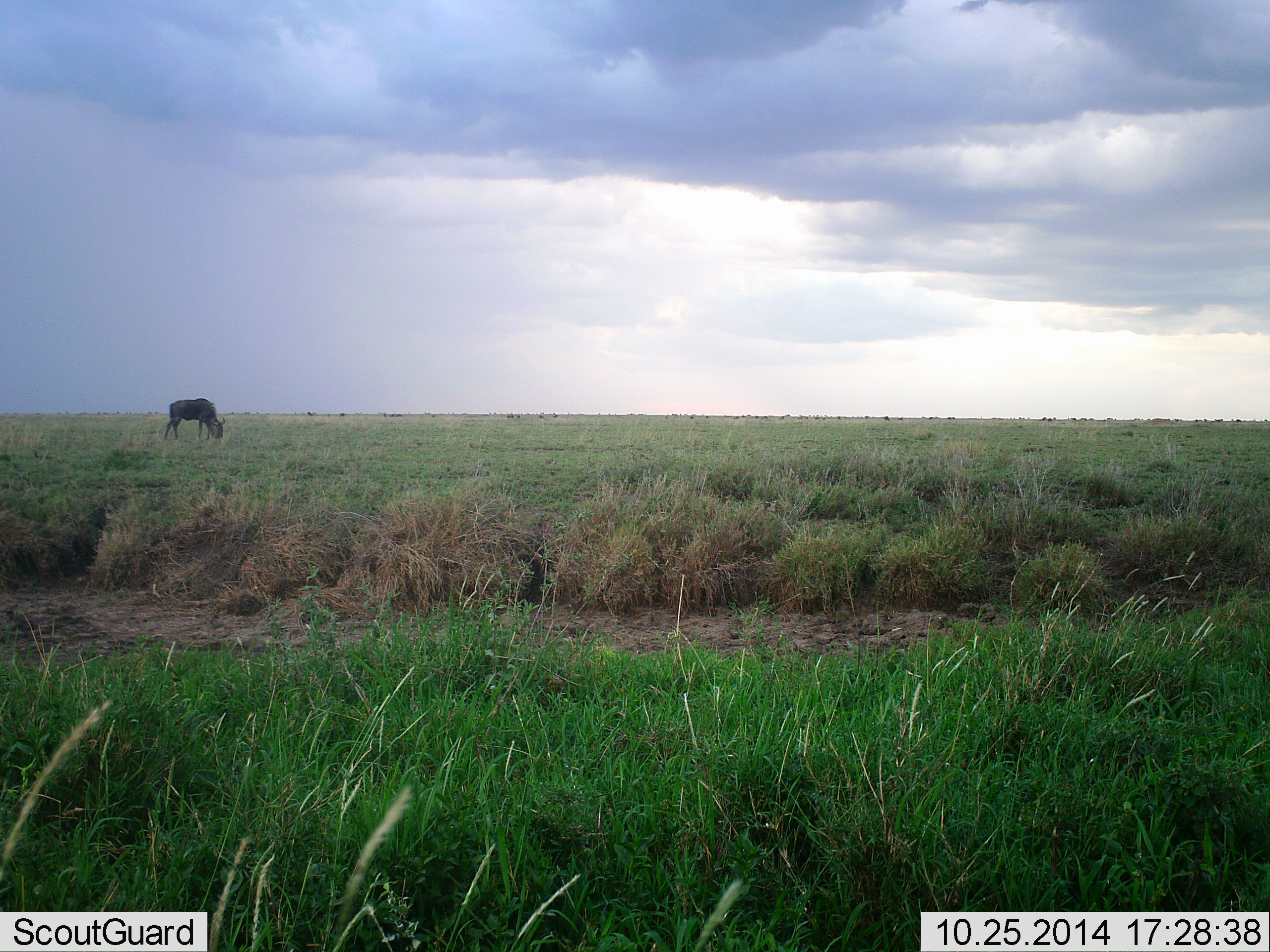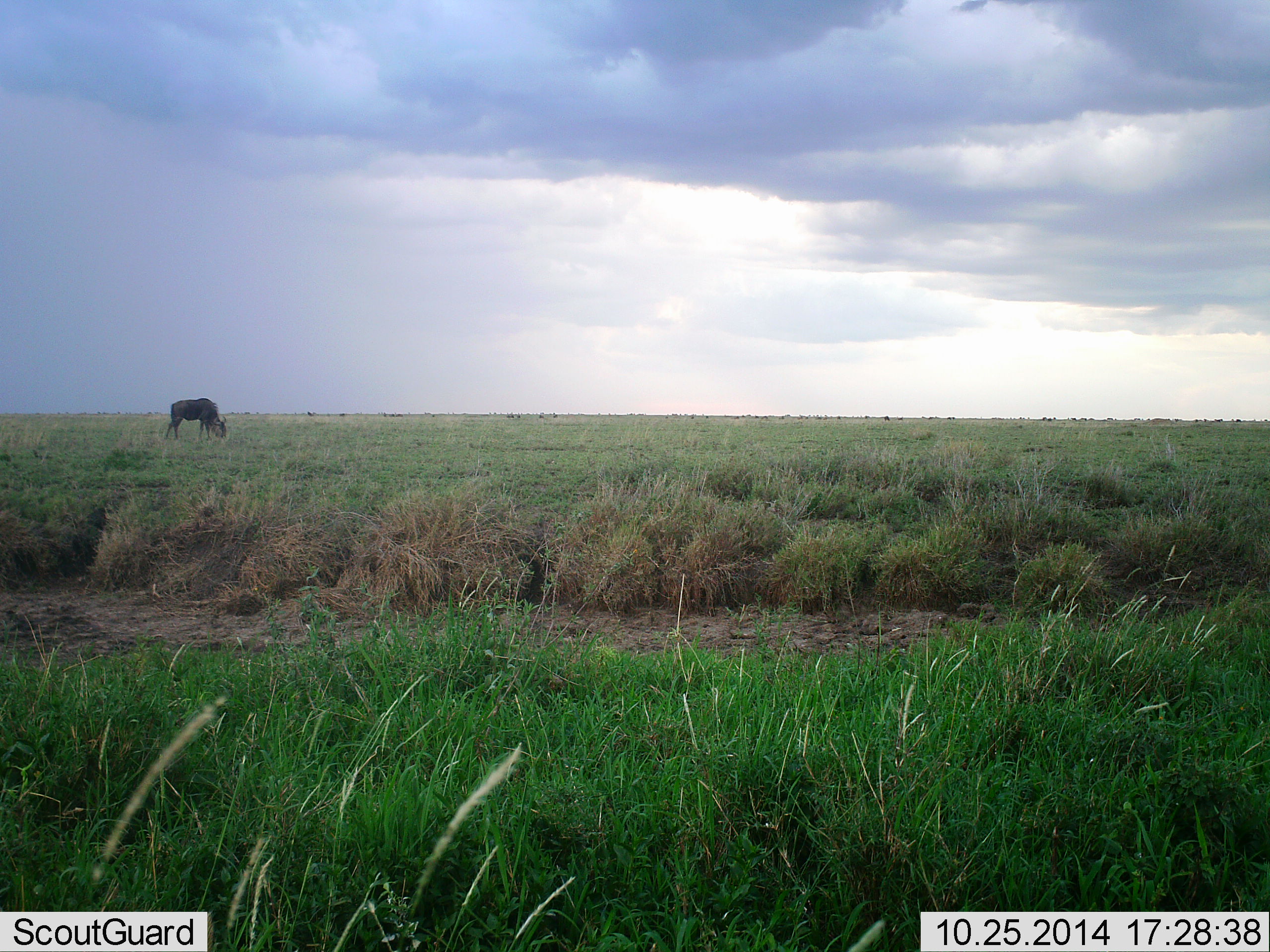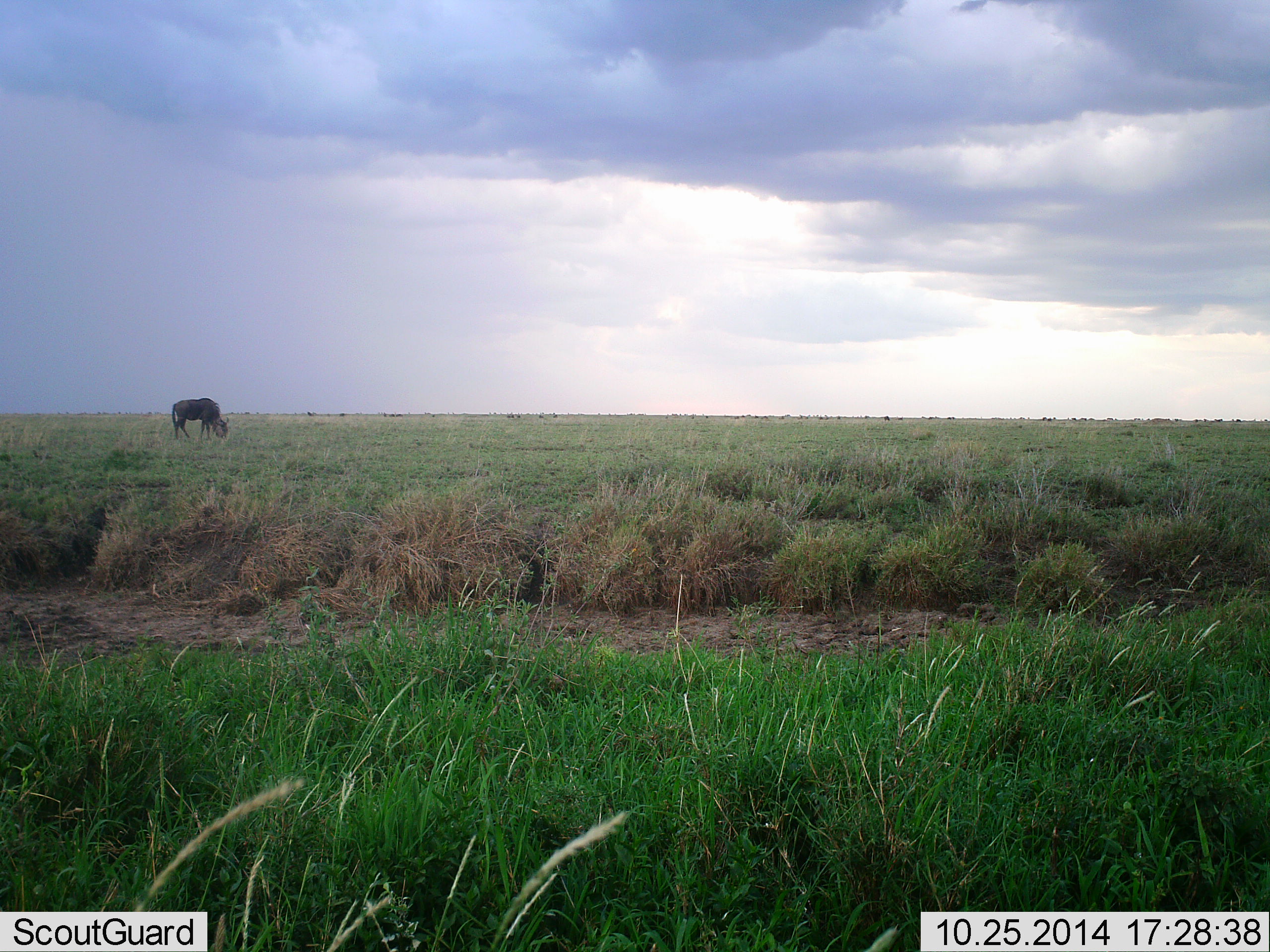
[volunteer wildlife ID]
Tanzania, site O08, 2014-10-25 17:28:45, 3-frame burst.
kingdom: Animalia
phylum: Chordata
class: Mammalia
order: Artiodactyla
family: Bovidae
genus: Connochaetes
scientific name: Connochaetes taurinus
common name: blue wildebeest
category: wildebeest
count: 1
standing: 10%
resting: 0%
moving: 0%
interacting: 0%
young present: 0%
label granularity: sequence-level